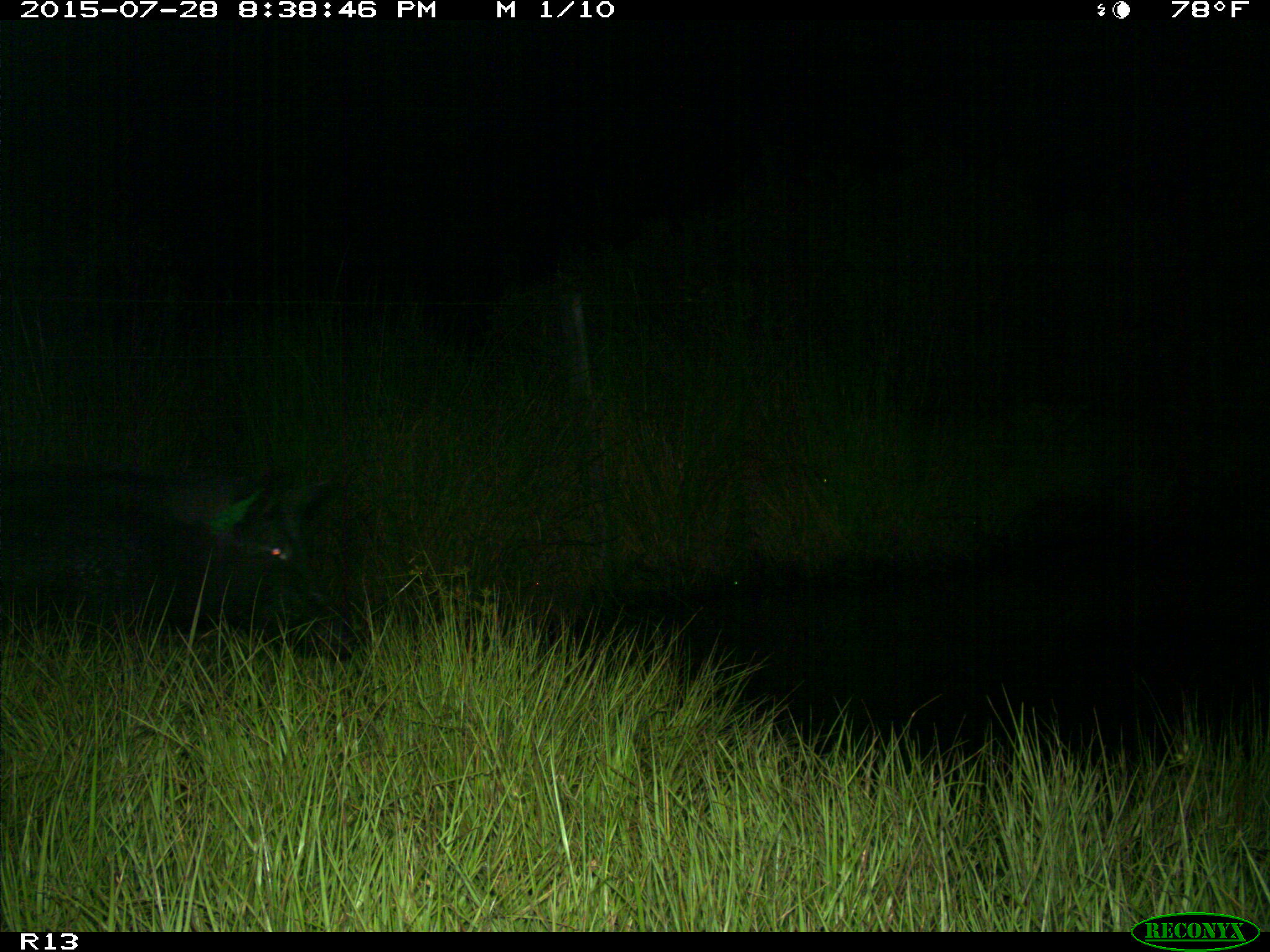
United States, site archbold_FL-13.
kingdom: Animalia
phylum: Chordata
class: Mammalia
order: Artiodactyla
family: Suidae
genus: Sus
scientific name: Sus scrofa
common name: wild boar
Sus scrofa (wild boar).